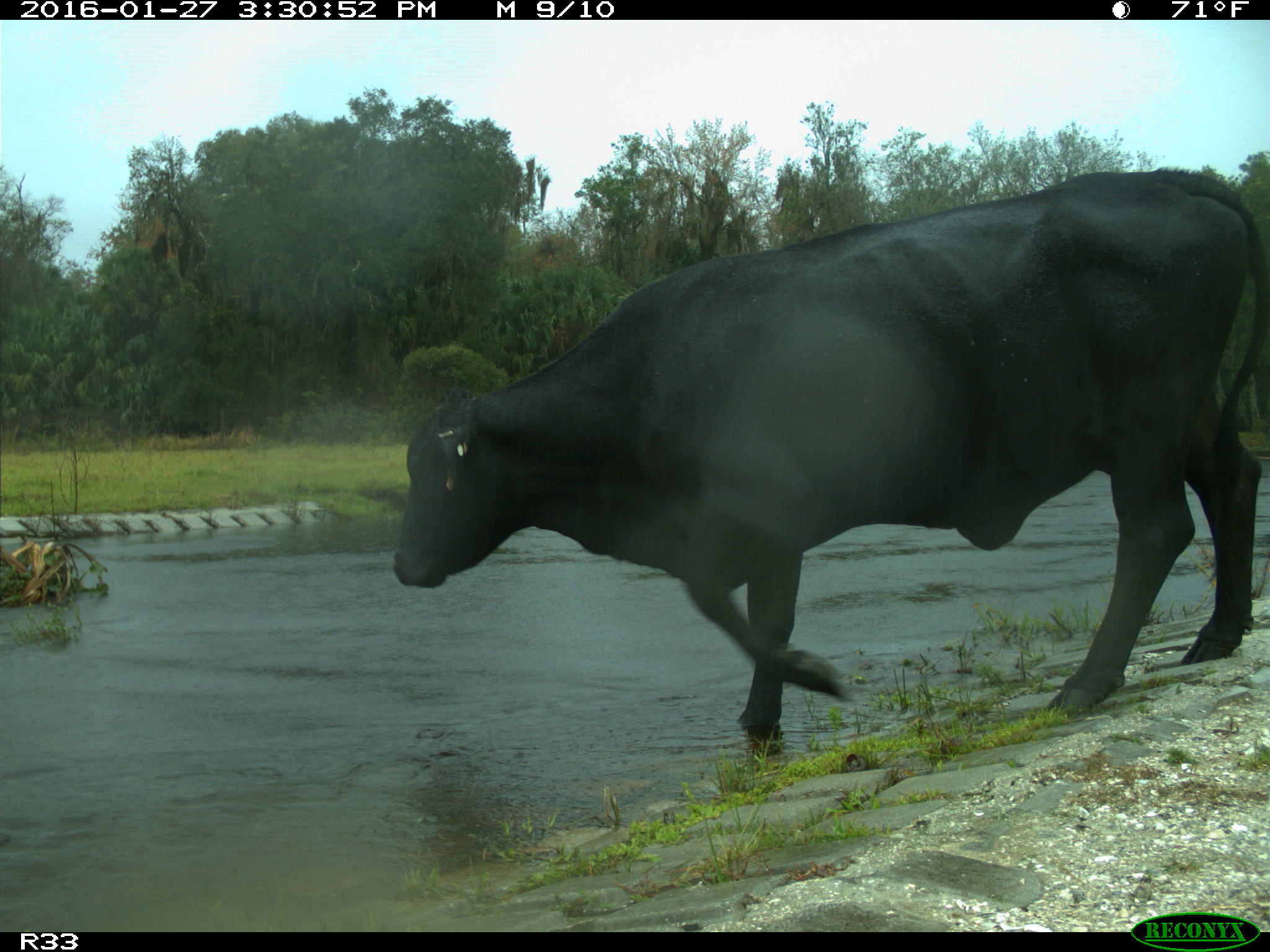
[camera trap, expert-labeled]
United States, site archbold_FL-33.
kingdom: Animalia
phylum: Chordata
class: Mammalia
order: Artiodactyla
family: Bovidae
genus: Bos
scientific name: Bos taurus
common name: domestic cow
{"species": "Bos taurus (domestic cow)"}